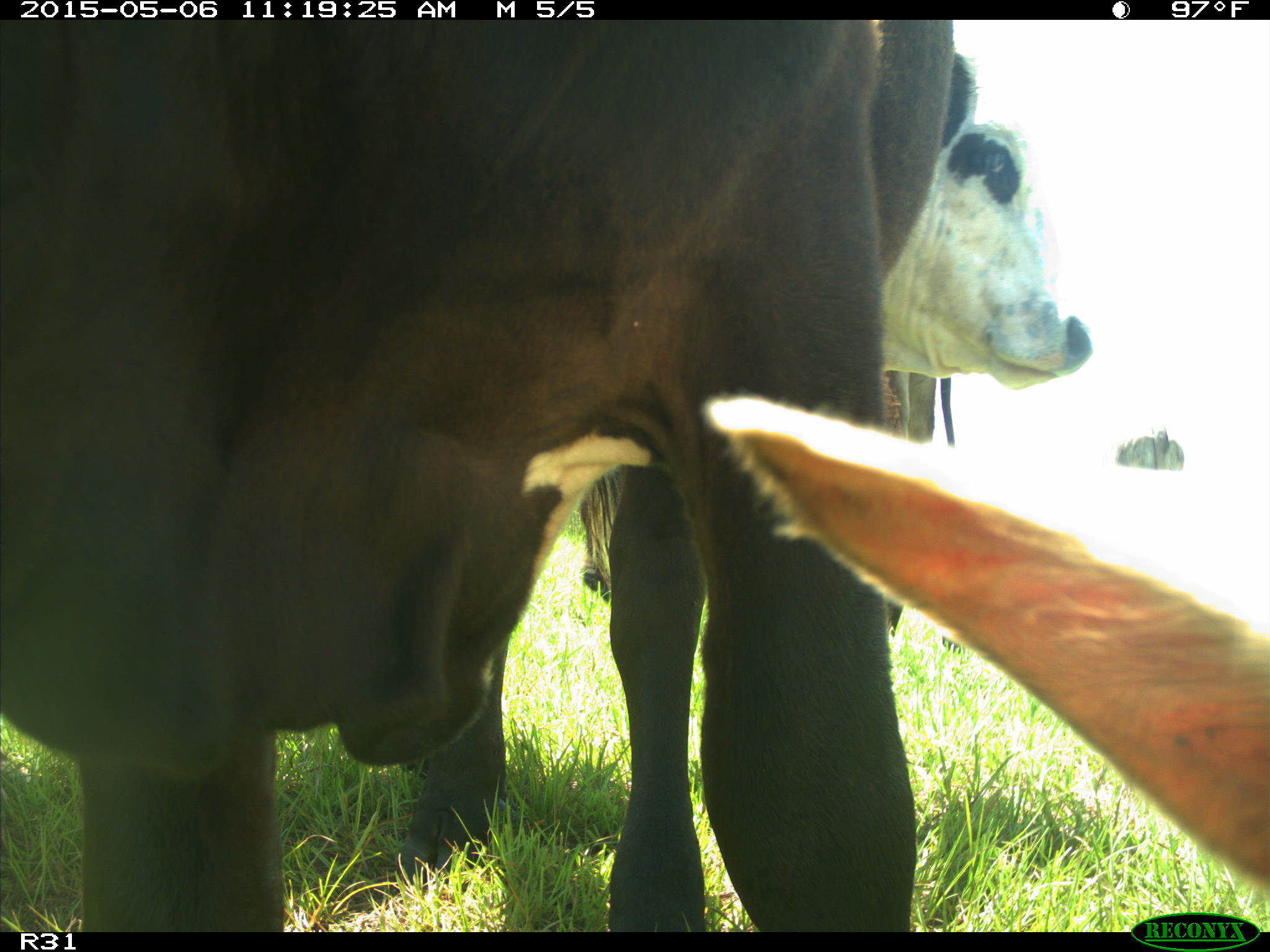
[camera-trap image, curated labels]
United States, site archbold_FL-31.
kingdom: Animalia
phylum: Chordata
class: Mammalia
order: Artiodactyla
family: Bovidae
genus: Bos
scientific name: Bos taurus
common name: domestic cow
Bos taurus (domestic cow).